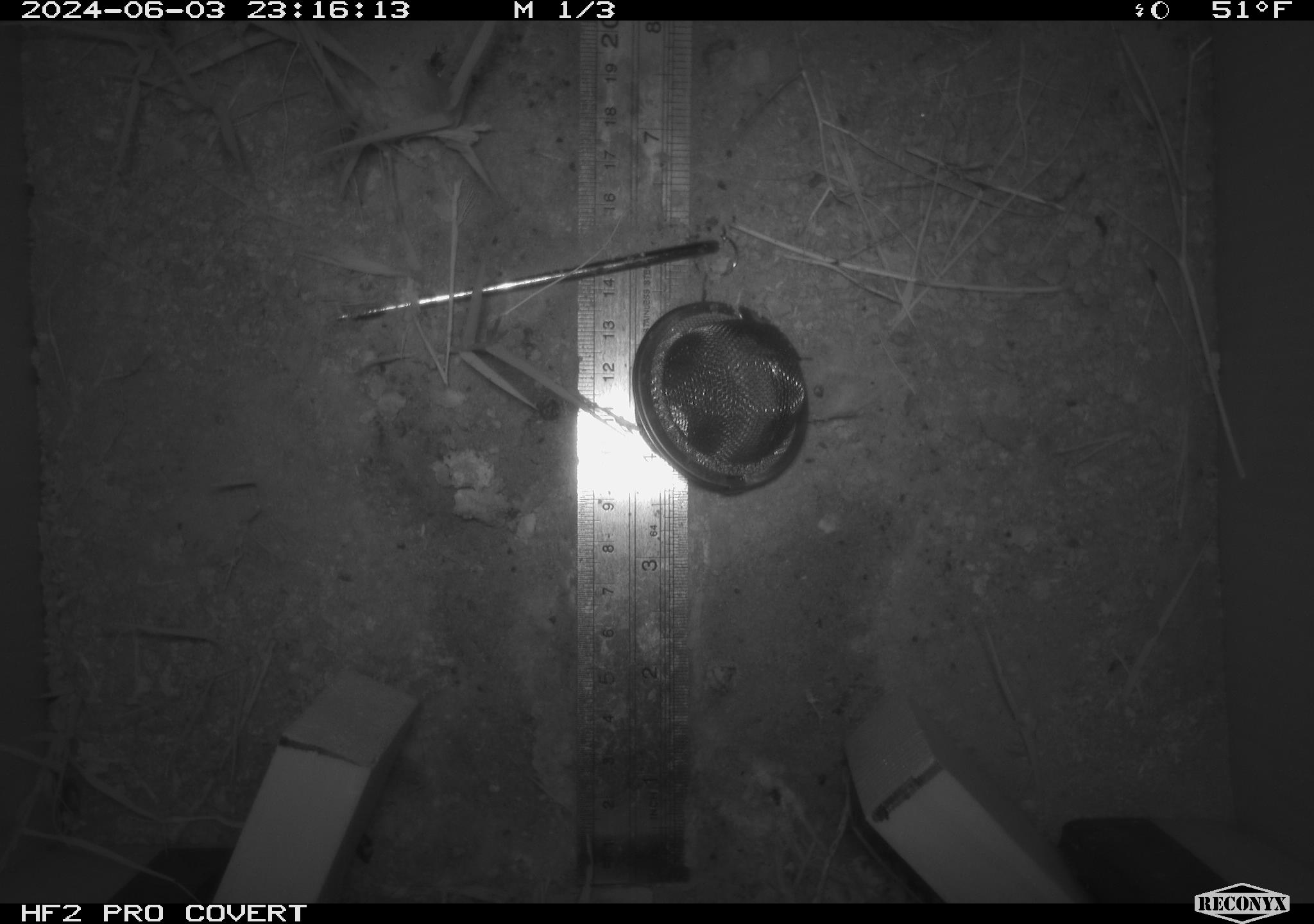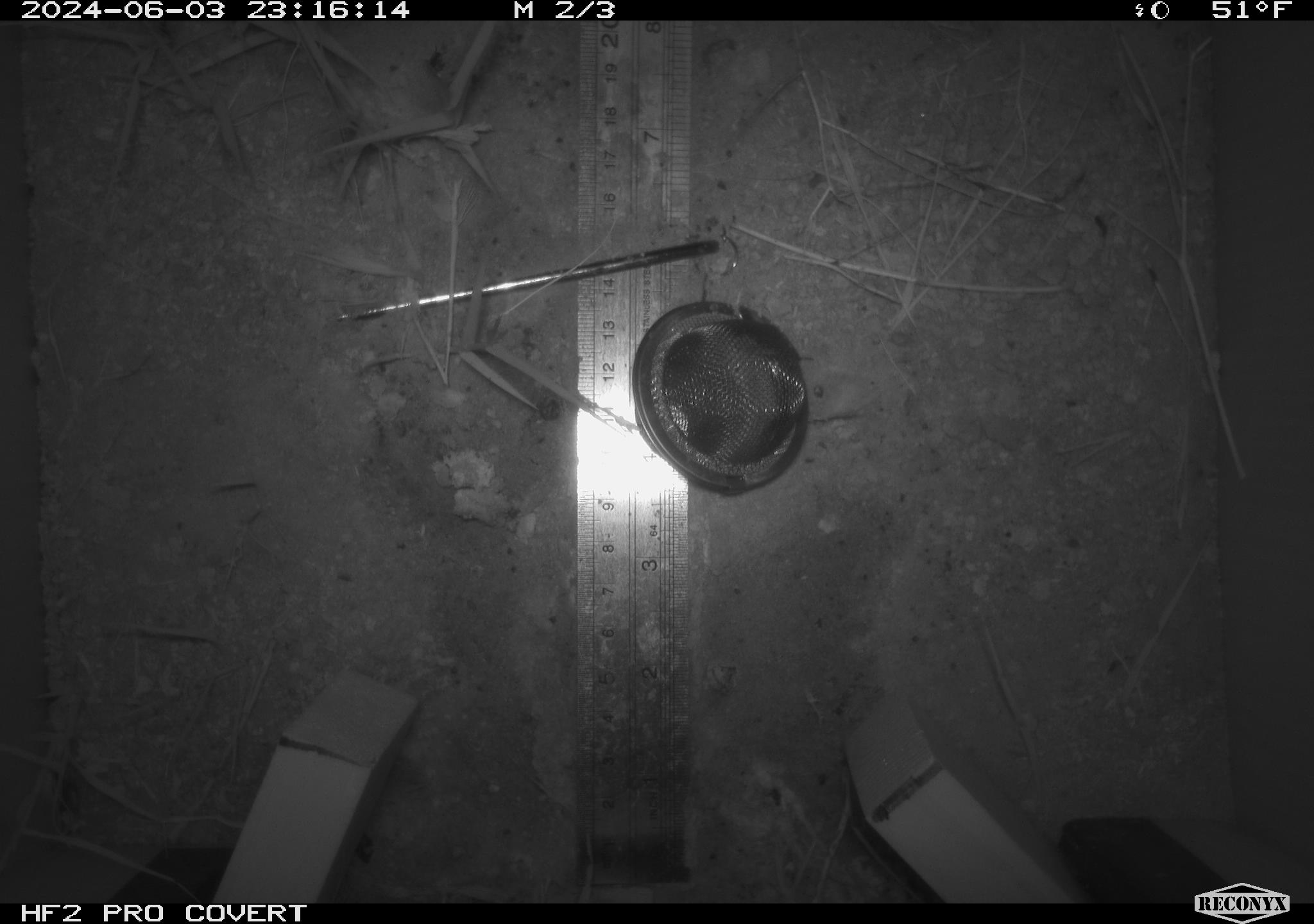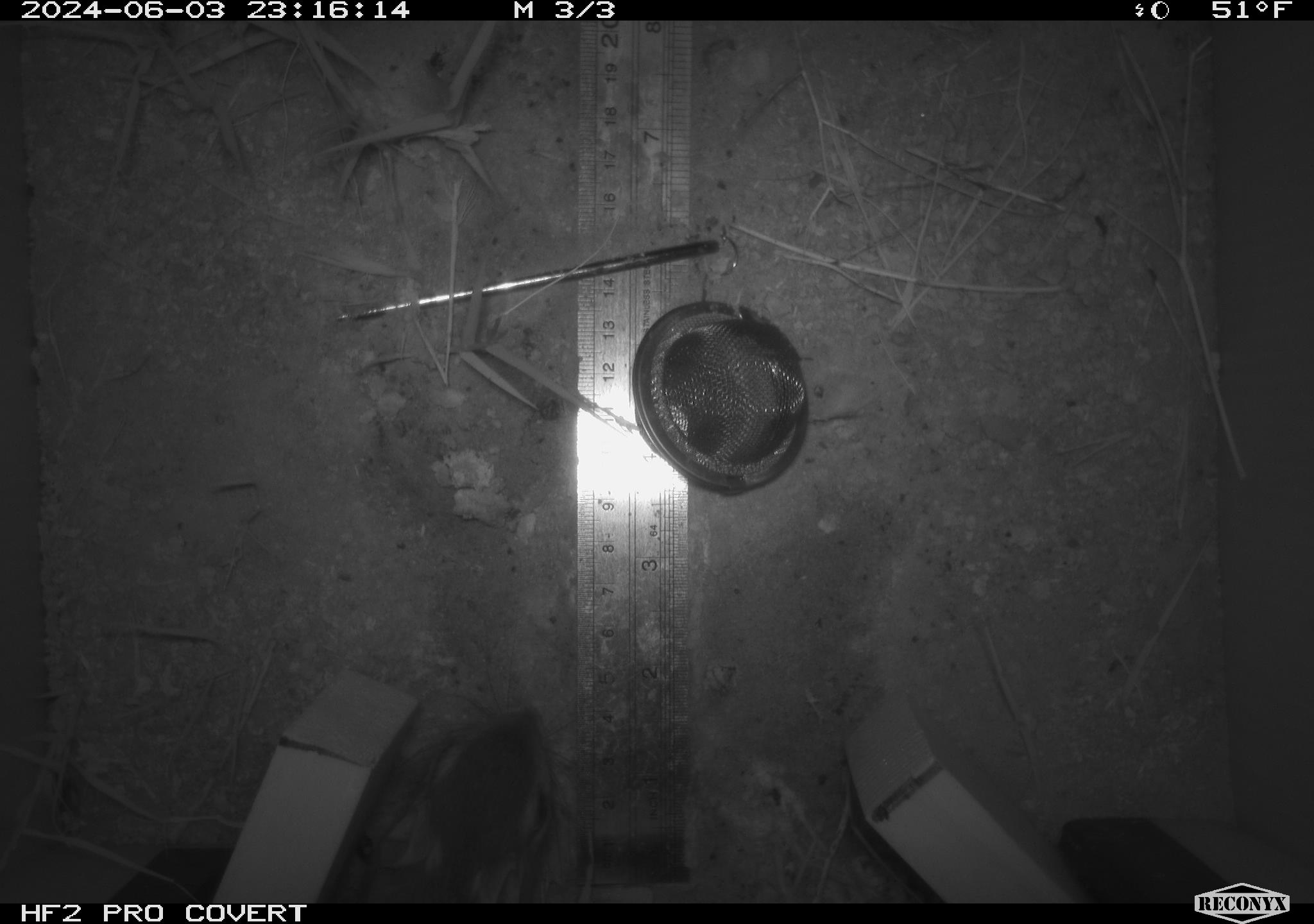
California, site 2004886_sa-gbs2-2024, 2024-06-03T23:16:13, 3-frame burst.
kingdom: Animalia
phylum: Chordata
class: Mammalia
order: Rodentia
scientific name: Rodentia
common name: mouse species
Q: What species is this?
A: Mouse species (Rodentia).